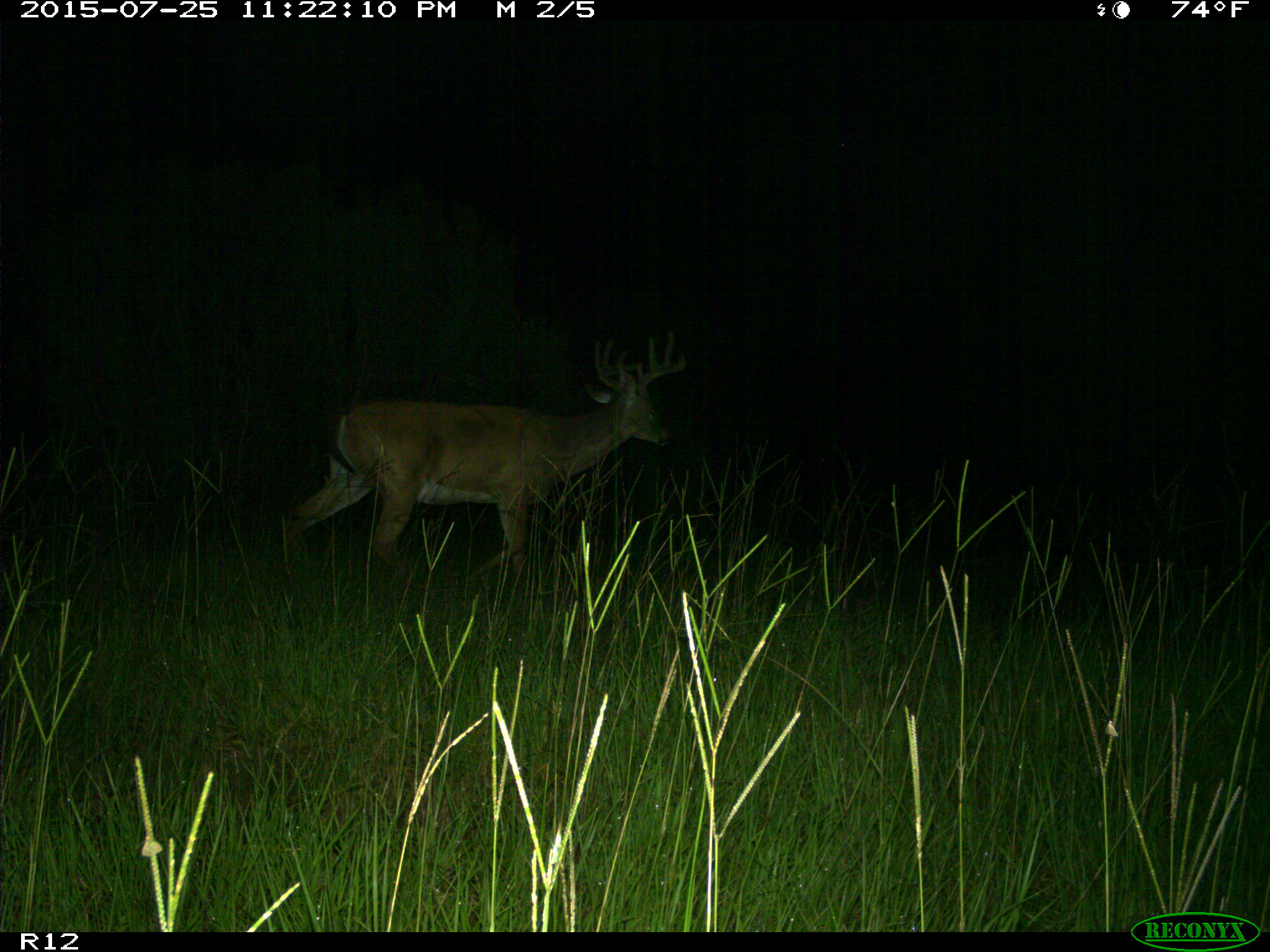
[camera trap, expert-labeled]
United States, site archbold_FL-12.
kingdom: Animalia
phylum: Chordata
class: Mammalia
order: Artiodactyla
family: Cervidae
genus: Odocoileus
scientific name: Odocoileus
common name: deer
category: unidentified deer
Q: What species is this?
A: Unidentified deer (deer) (Odocoileus).